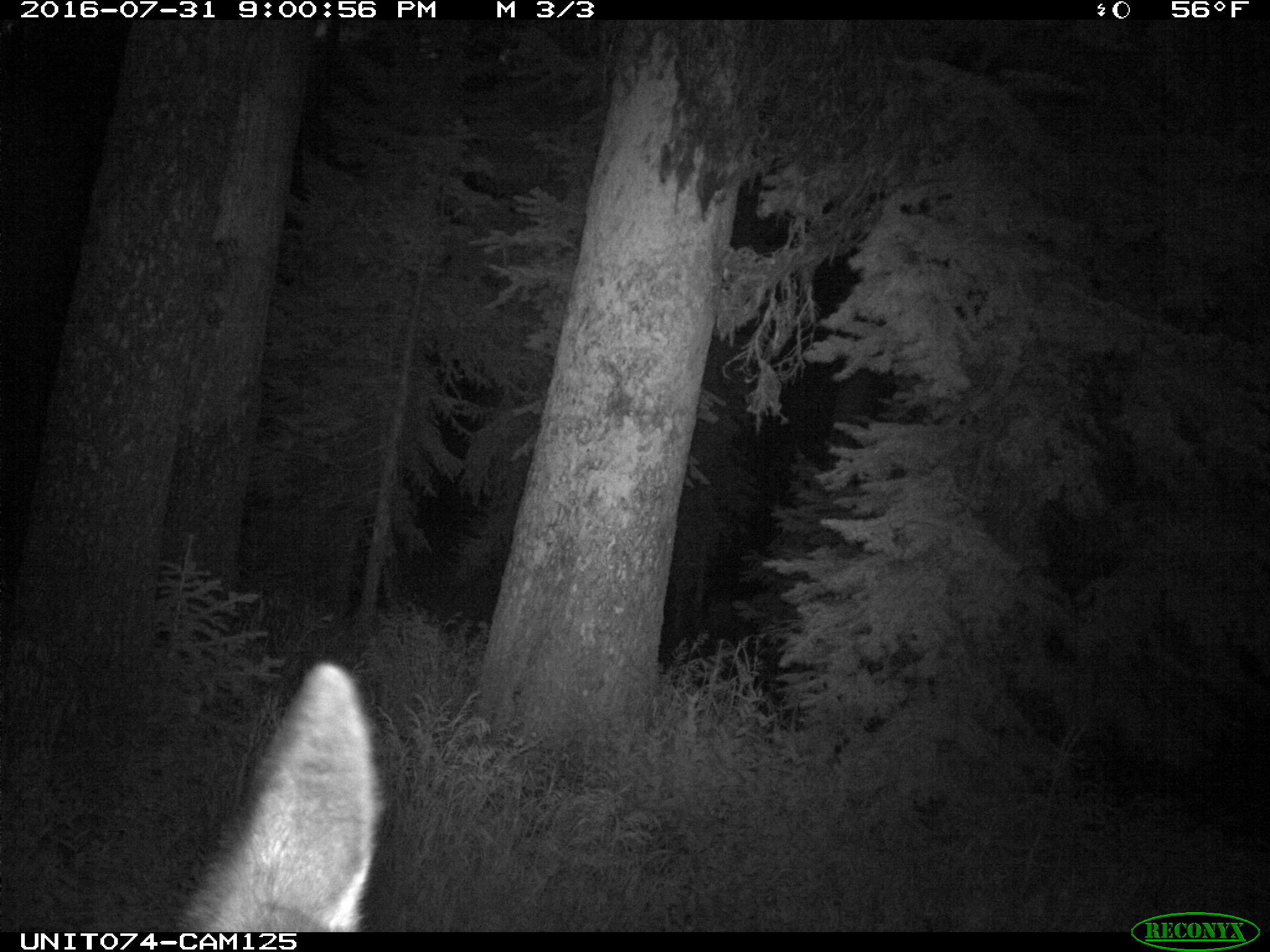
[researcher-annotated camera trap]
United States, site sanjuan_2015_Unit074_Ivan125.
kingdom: Animalia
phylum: Chordata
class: Mammalia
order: Artiodactyla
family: Cervidae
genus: Cervus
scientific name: Cervus elaphus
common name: red deer